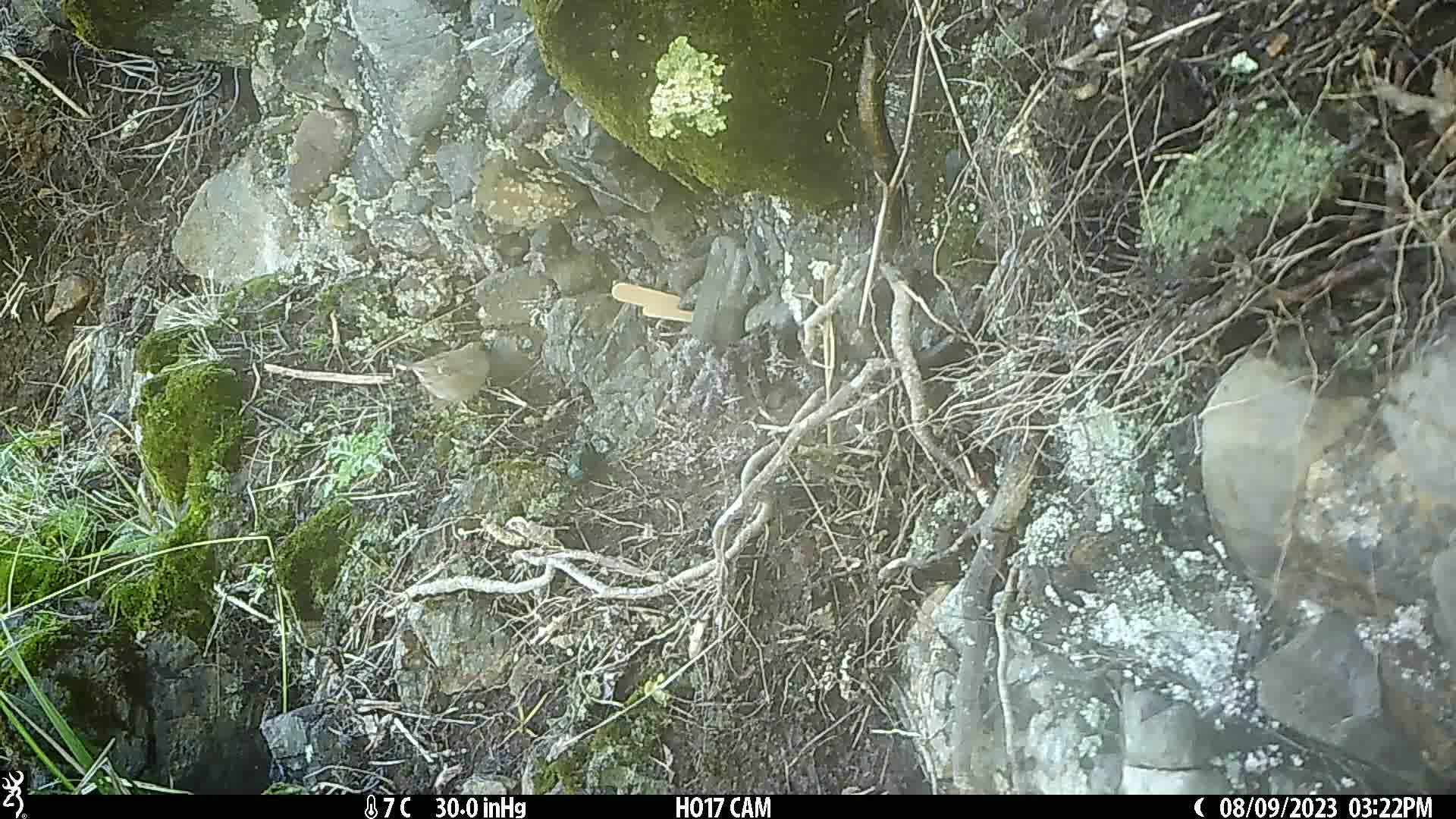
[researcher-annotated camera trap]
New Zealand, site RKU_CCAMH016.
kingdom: Animalia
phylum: Chordata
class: Aves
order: Passeriformes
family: Prunellidae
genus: Prunella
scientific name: Prunella modularis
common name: dunnock